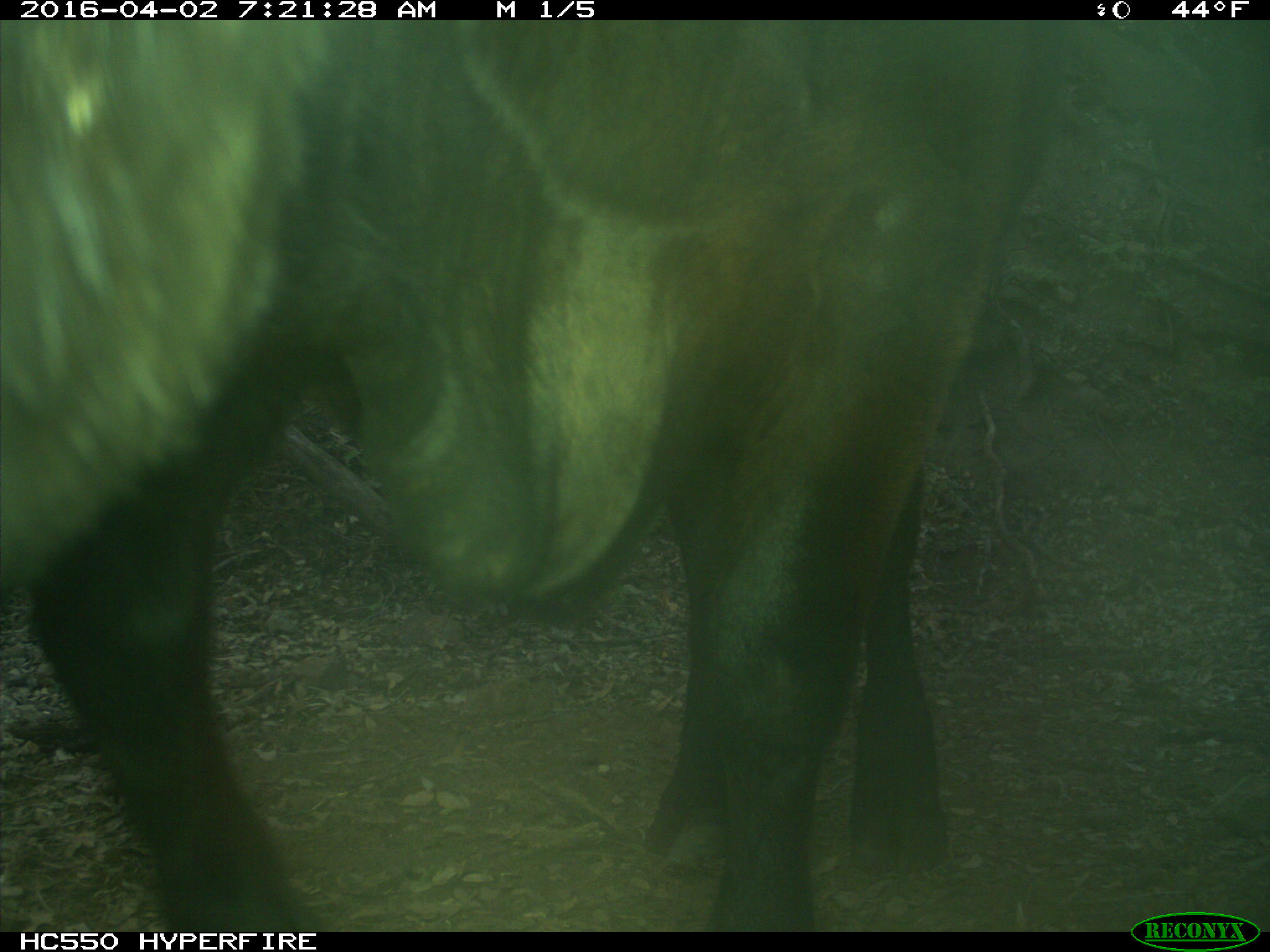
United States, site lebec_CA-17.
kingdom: Animalia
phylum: Chordata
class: Mammalia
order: Artiodactyla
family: Bovidae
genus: Bos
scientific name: Bos taurus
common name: domestic cow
Bos taurus (domestic cow).